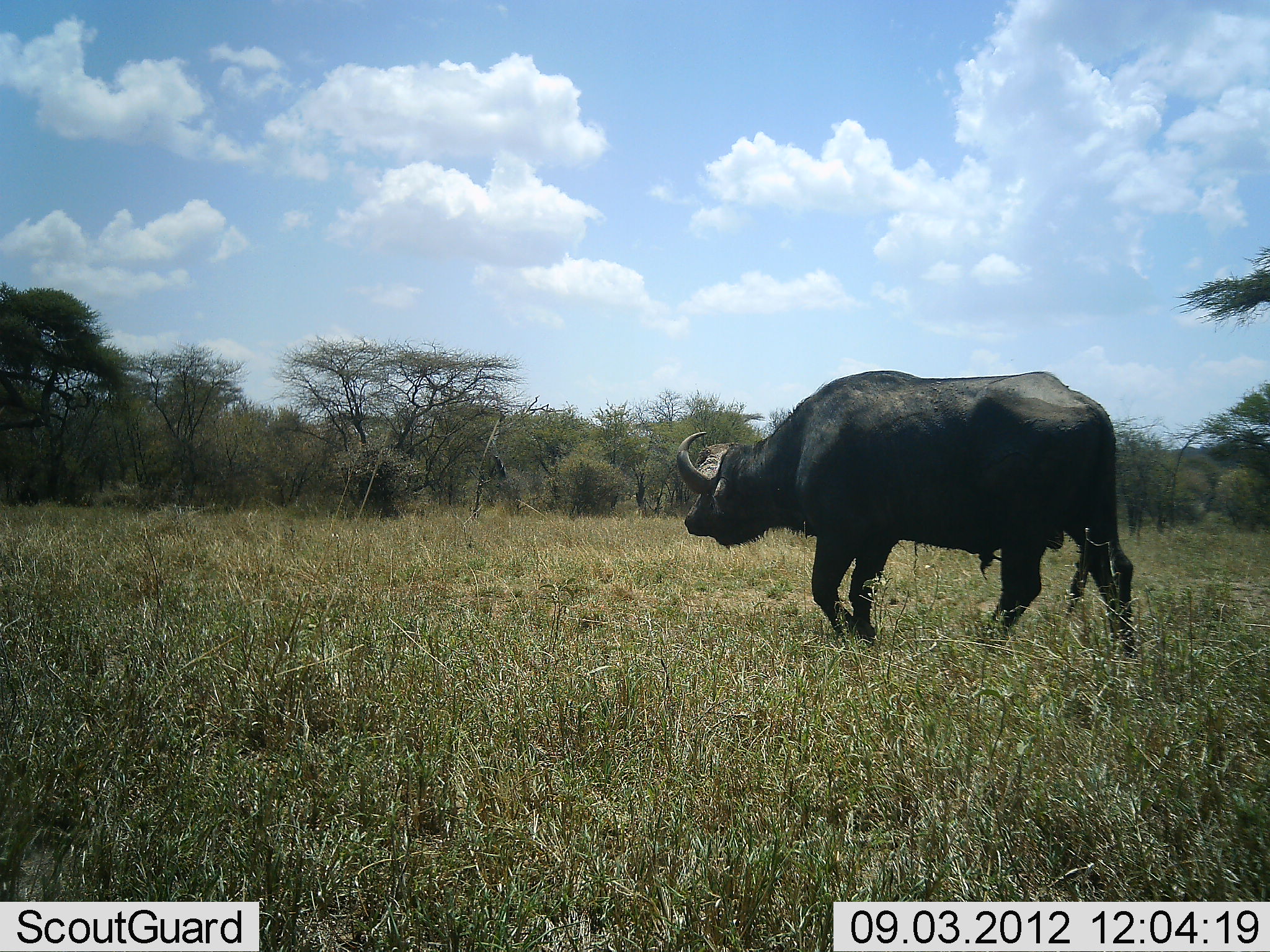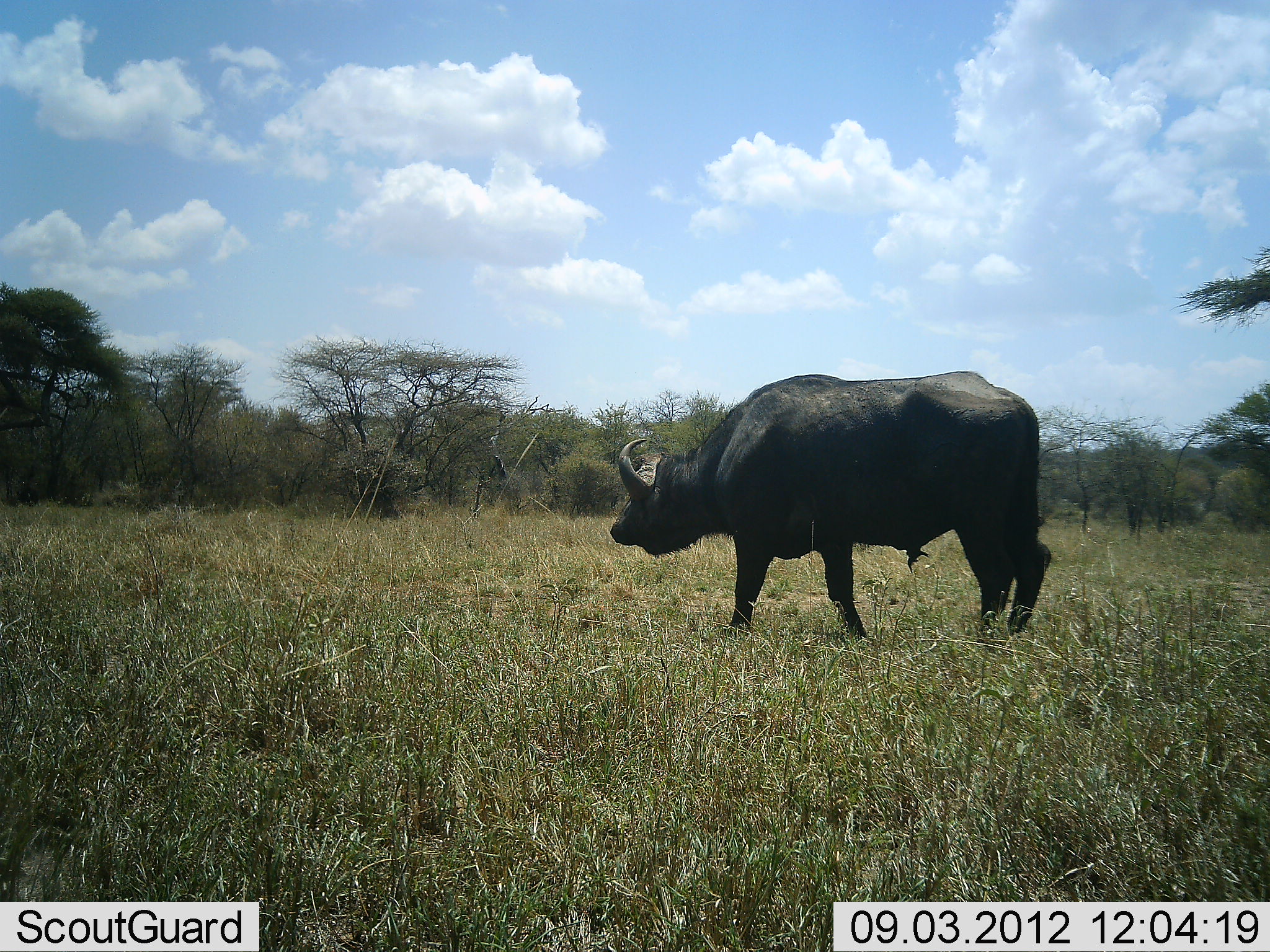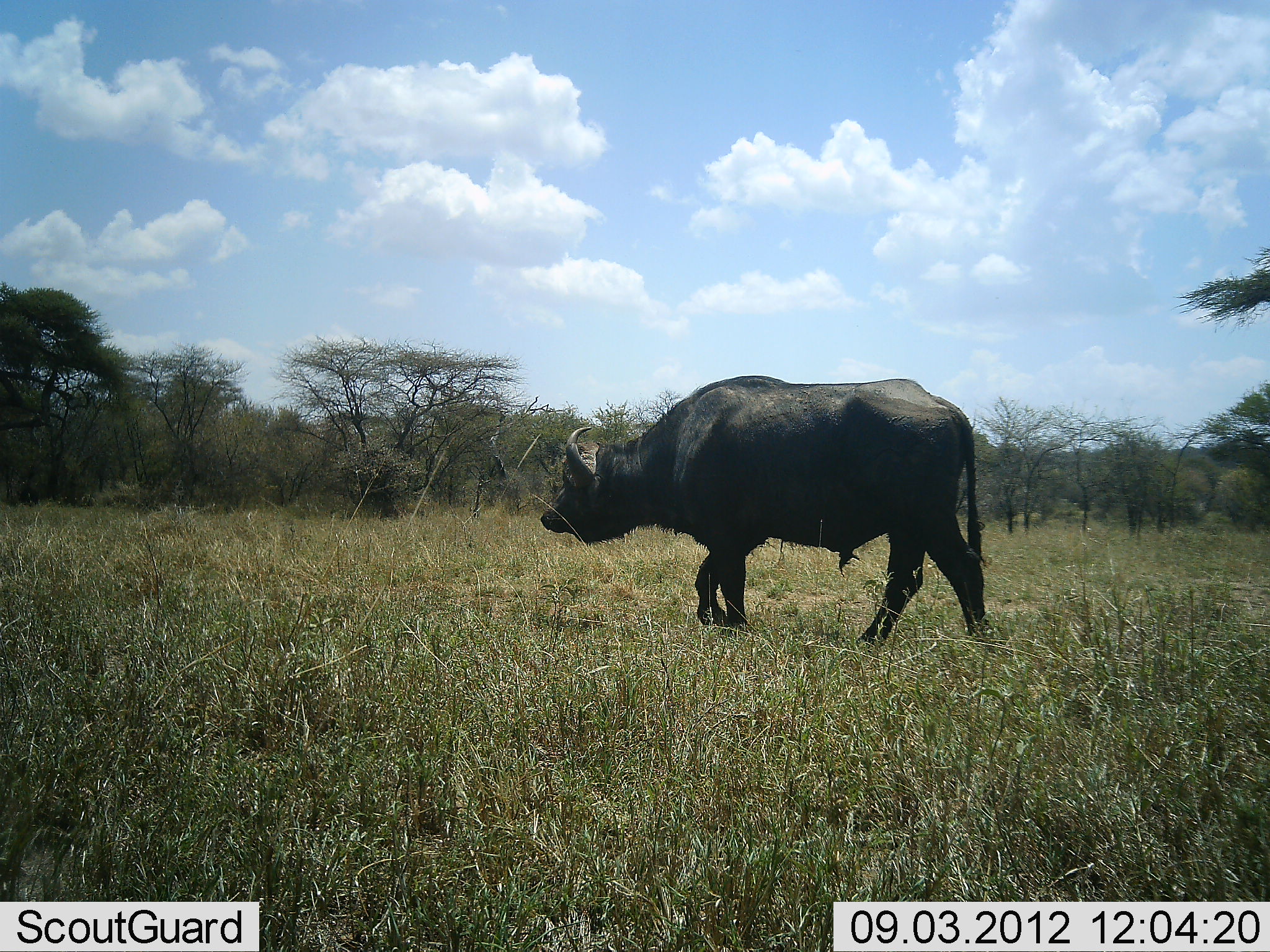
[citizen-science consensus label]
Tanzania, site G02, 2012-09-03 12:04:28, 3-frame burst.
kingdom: Animalia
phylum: Chordata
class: Mammalia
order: Artiodactyla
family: Bovidae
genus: Syncerus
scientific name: Syncerus caffer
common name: cape buffalo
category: buffalo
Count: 1.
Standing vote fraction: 30%.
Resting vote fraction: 0%.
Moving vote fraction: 90%.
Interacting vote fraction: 0%.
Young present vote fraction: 0%.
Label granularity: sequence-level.